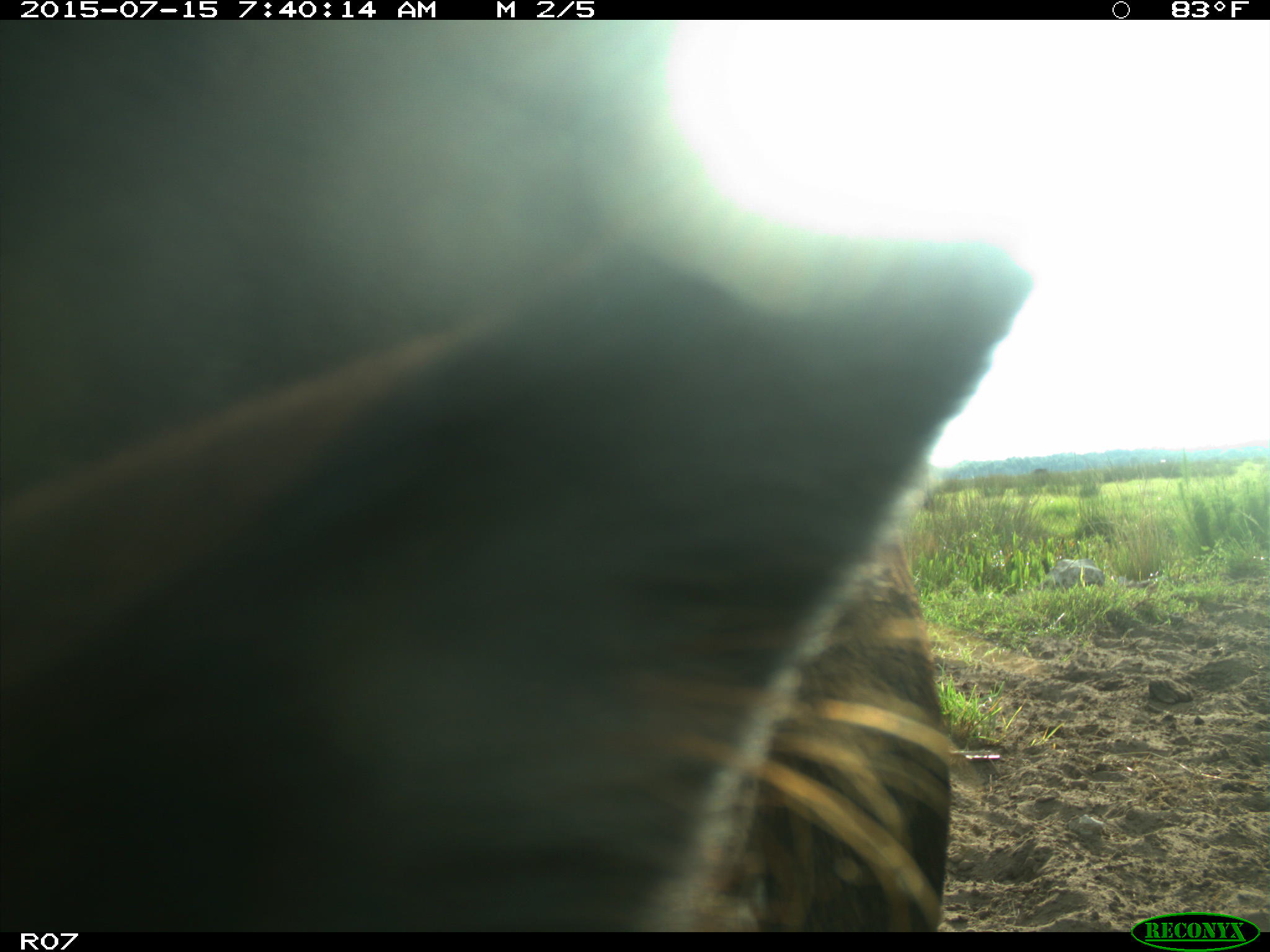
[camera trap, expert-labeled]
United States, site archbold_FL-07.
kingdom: Animalia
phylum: Chordata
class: Mammalia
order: Artiodactyla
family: Bovidae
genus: Bos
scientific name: Bos taurus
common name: domestic cow